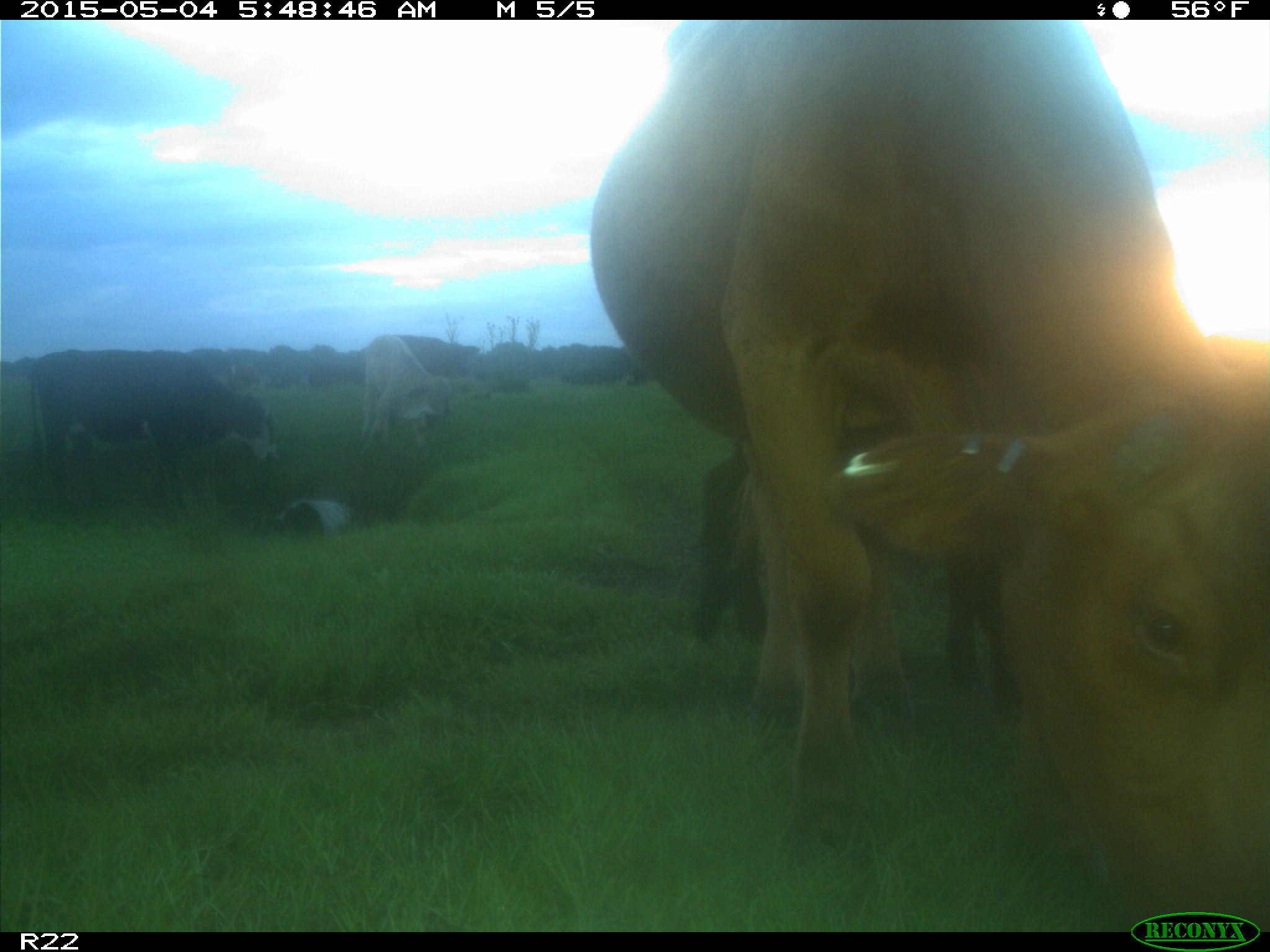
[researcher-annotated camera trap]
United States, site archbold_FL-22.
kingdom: Animalia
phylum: Chordata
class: Mammalia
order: Artiodactyla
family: Bovidae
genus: Bos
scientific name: Bos taurus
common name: domestic cow